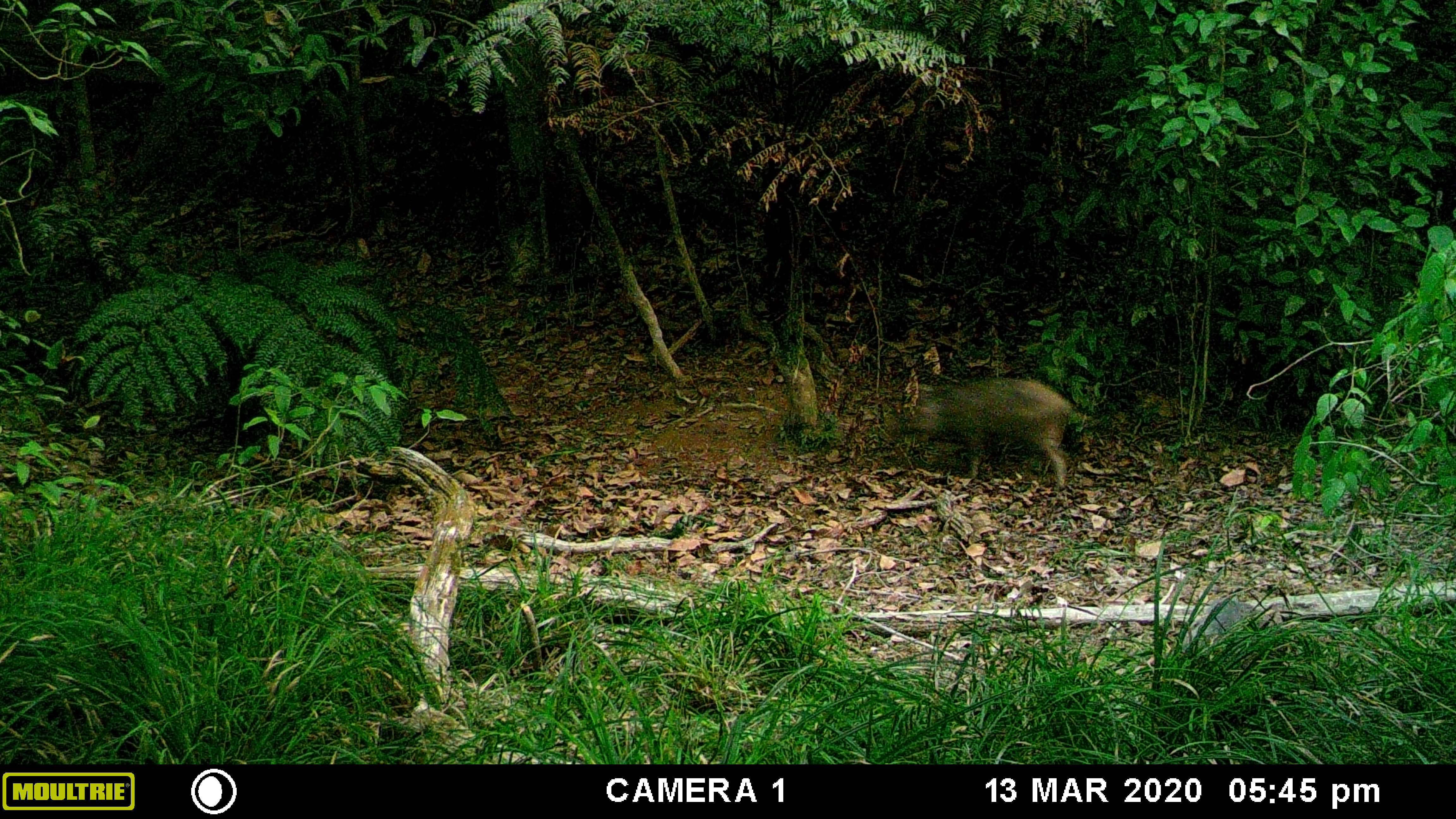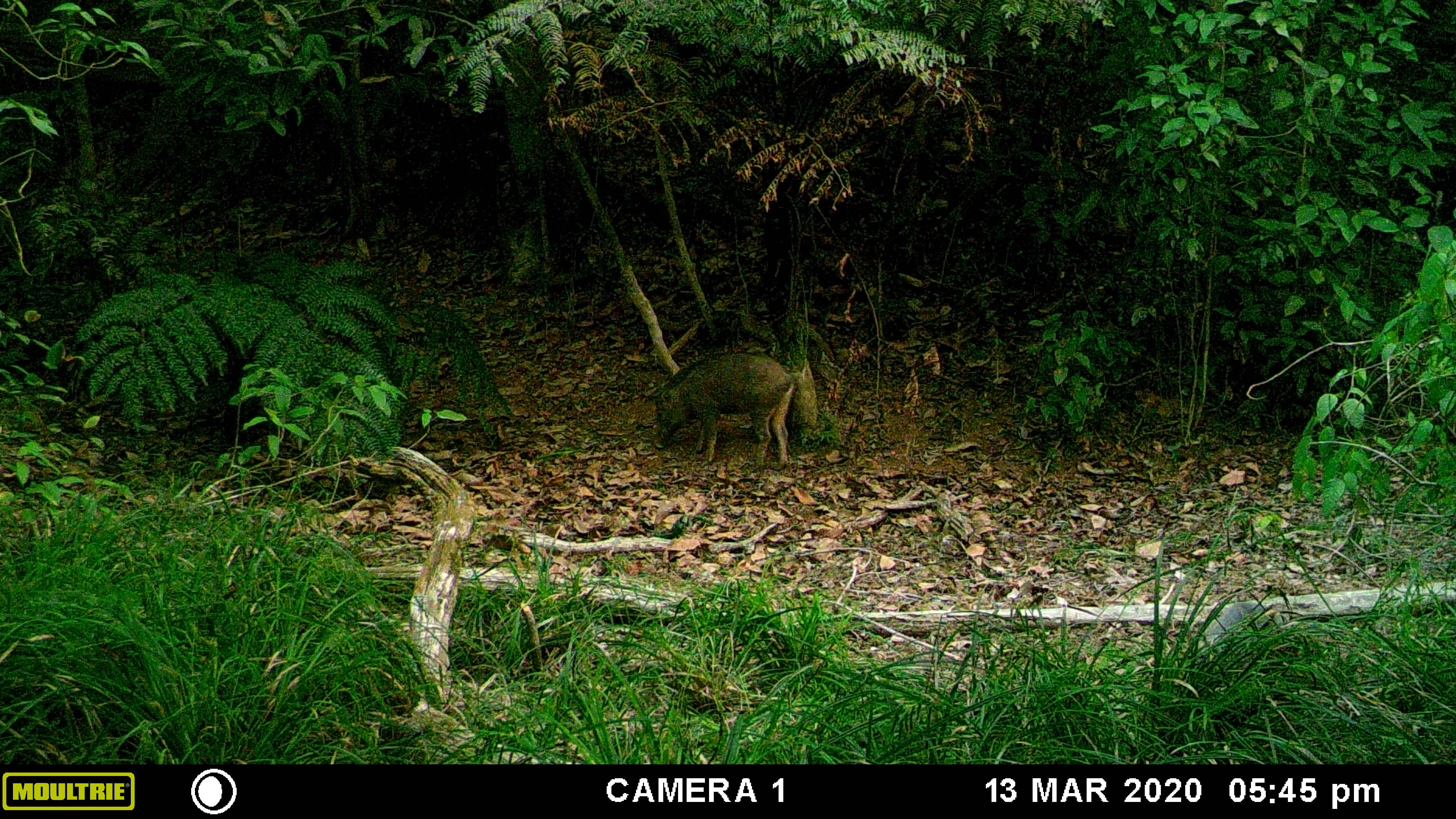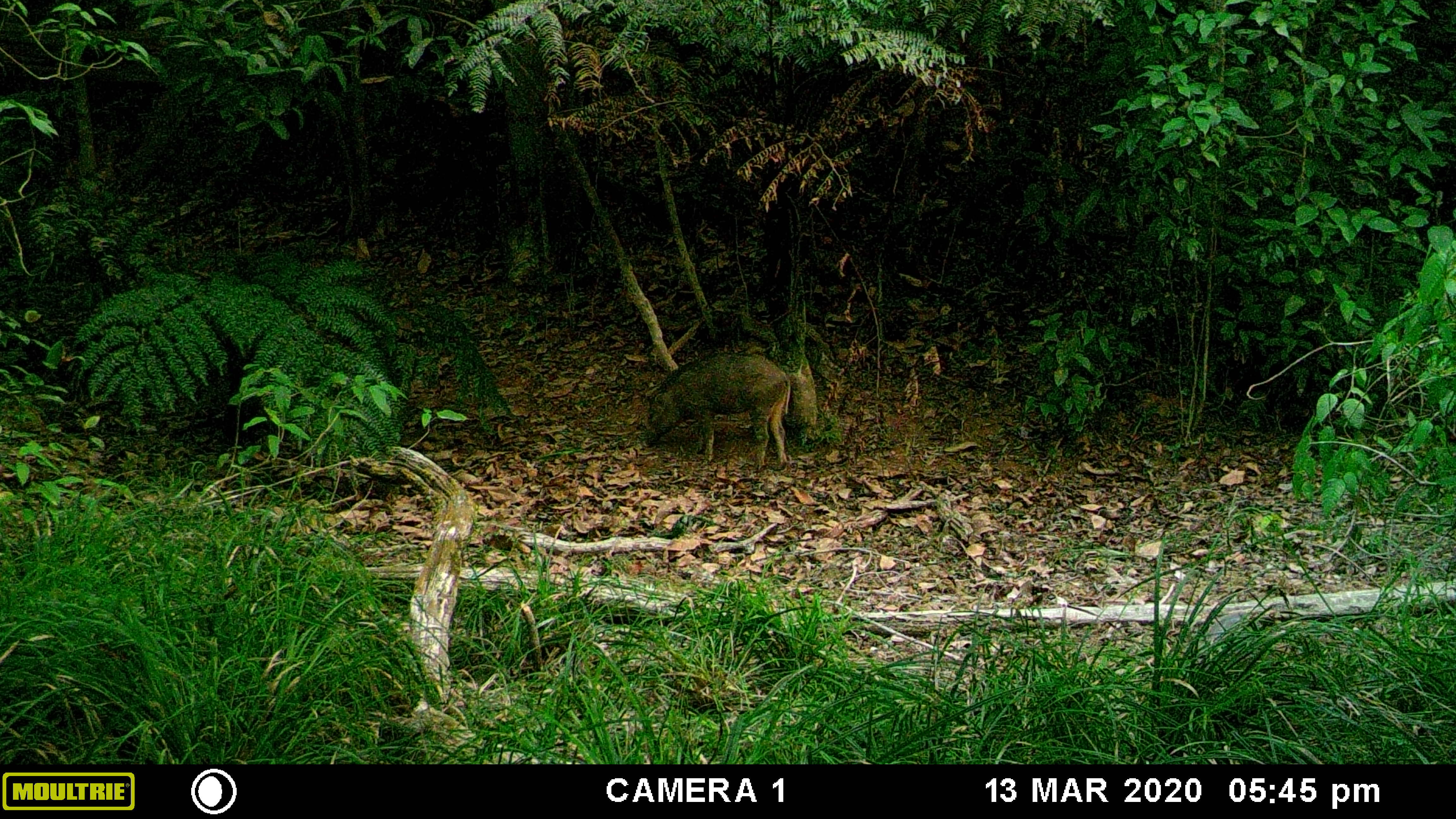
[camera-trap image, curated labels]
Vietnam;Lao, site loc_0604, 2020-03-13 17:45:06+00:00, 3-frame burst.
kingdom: Animalia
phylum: Chordata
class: Mammalia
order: Artiodactyla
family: Suidae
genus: Sus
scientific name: Sus scrofa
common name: eurasian wild pig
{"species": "eurasian wild pig (Sus scrofa)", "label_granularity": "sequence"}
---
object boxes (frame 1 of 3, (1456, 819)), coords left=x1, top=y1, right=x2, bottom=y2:
eurasian wild pig: left=917, top=377, right=1072, bottom=490; left=1181, top=598, right=1254, bottom=655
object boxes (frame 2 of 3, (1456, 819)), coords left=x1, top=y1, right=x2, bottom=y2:
eurasian wild pig: left=653, top=352, right=798, bottom=471; left=1197, top=602, right=1264, bottom=664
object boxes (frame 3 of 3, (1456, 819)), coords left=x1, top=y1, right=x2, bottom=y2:
eurasian wild pig: left=642, top=352, right=791, bottom=469; left=1196, top=610, right=1247, bottom=665